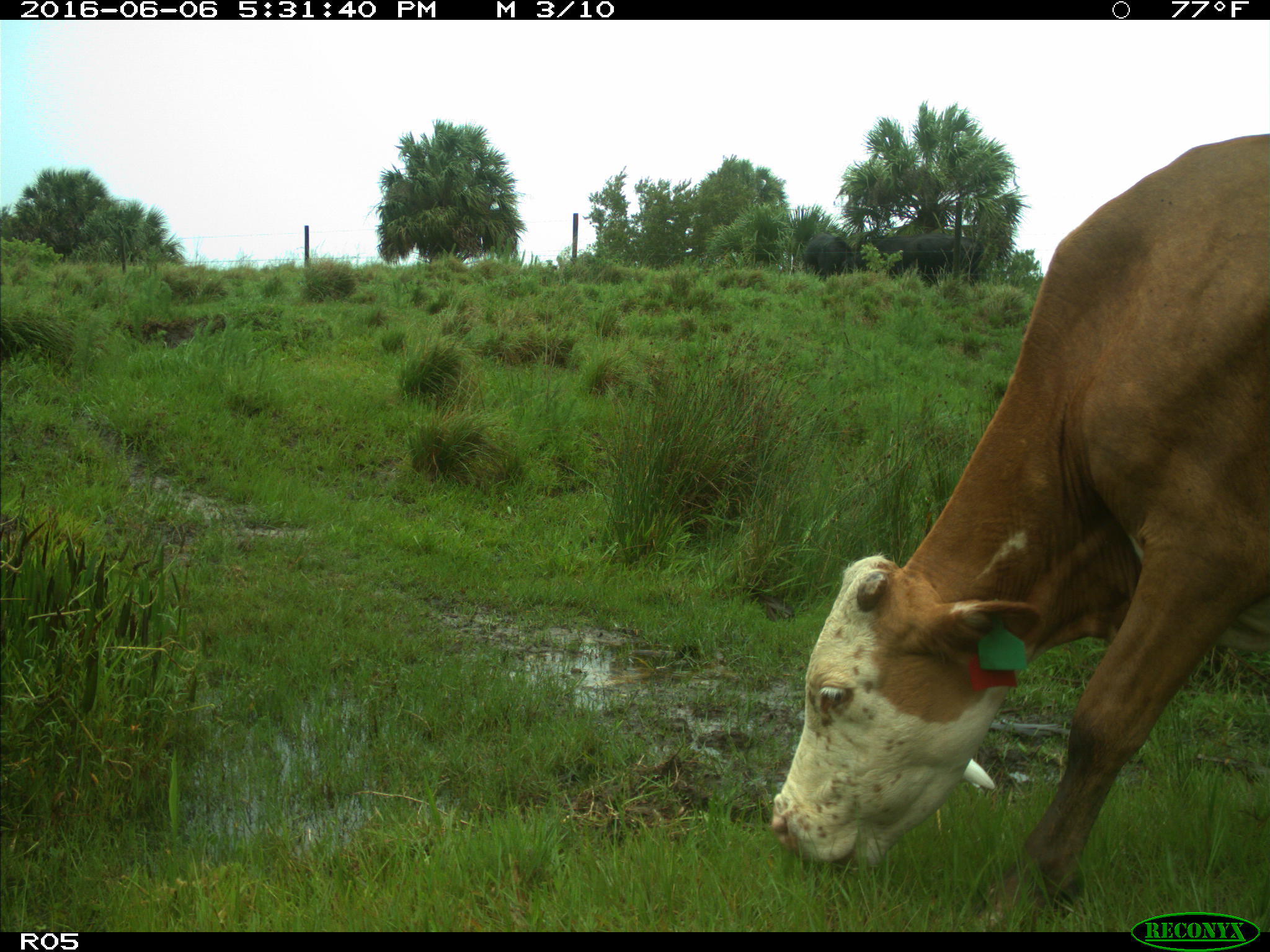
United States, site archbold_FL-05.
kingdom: Animalia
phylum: Chordata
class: Mammalia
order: Artiodactyla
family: Bovidae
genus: Bos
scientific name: Bos taurus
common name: domestic cow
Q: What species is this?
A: Bos taurus (domestic cow).